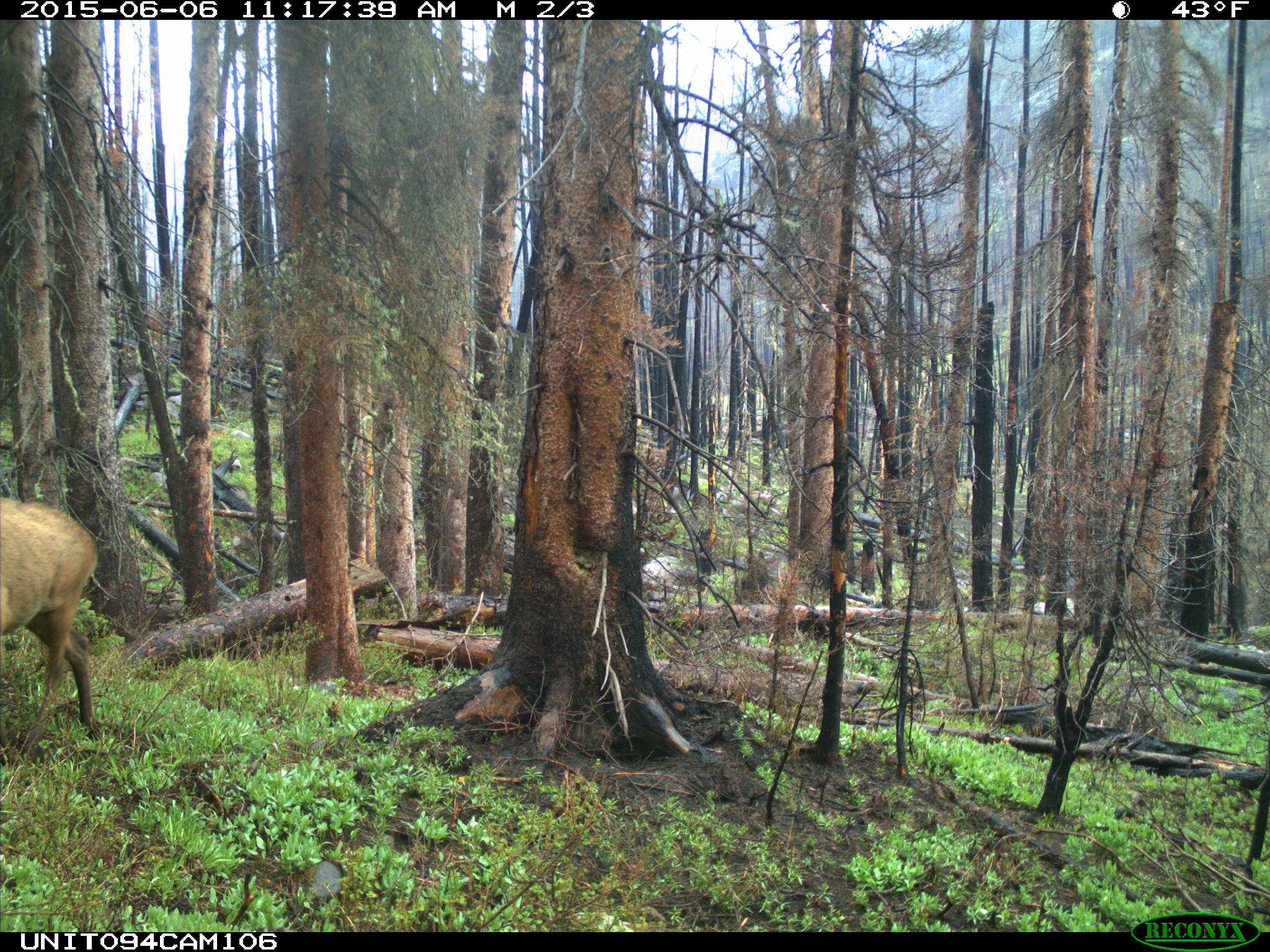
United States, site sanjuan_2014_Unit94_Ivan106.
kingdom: Animalia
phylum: Chordata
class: Mammalia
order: Artiodactyla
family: Cervidae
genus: Cervus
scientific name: Cervus elaphus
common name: red deer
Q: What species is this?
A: Cervus elaphus (red deer).